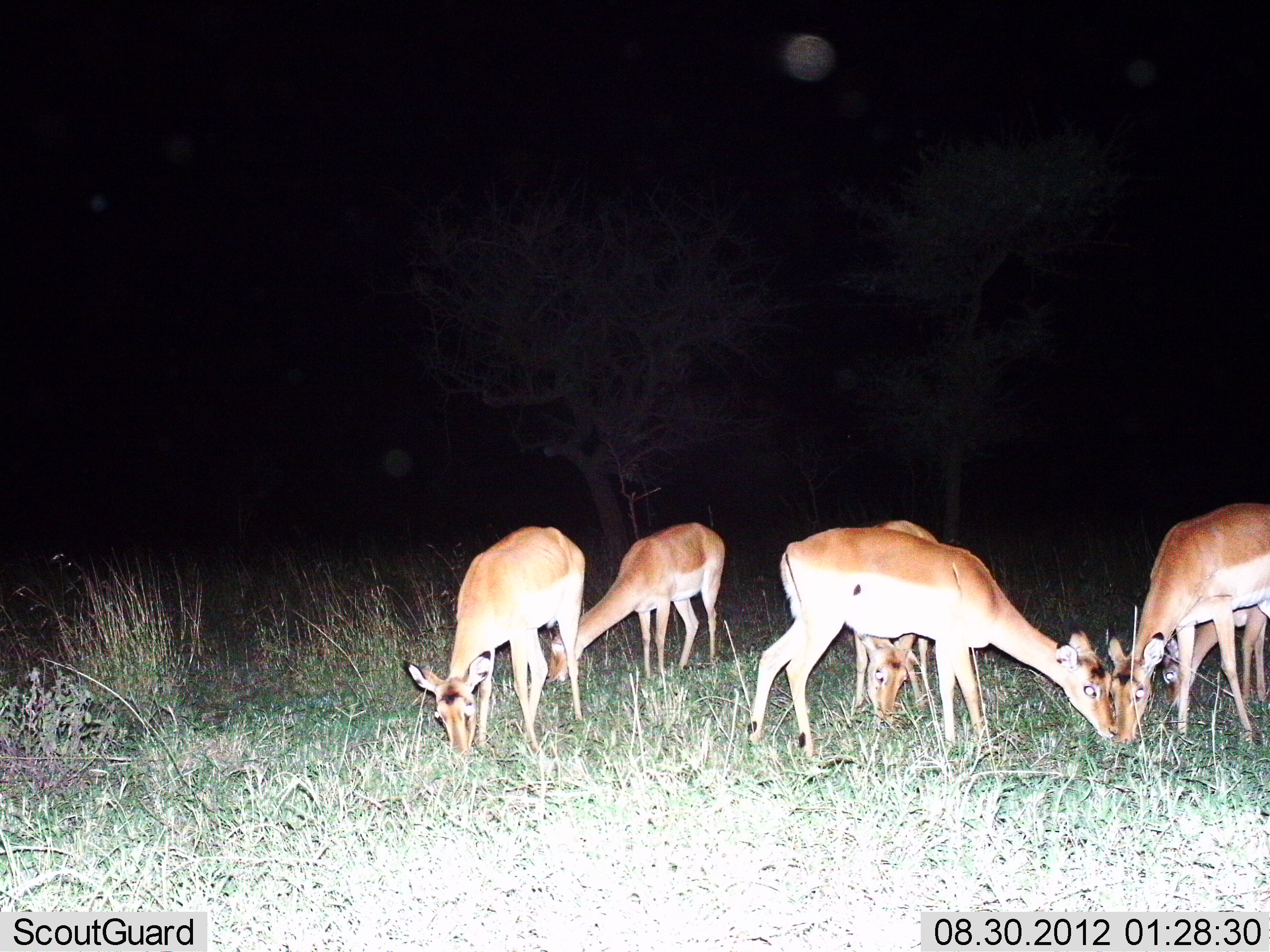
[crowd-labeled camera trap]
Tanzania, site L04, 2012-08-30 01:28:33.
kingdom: Animalia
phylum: Chordata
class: Mammalia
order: Artiodactyla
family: Bovidae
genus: Aepyceros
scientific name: Aepyceros melampus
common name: impala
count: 6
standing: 30%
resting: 0%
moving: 0%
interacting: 0%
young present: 10%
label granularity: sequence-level